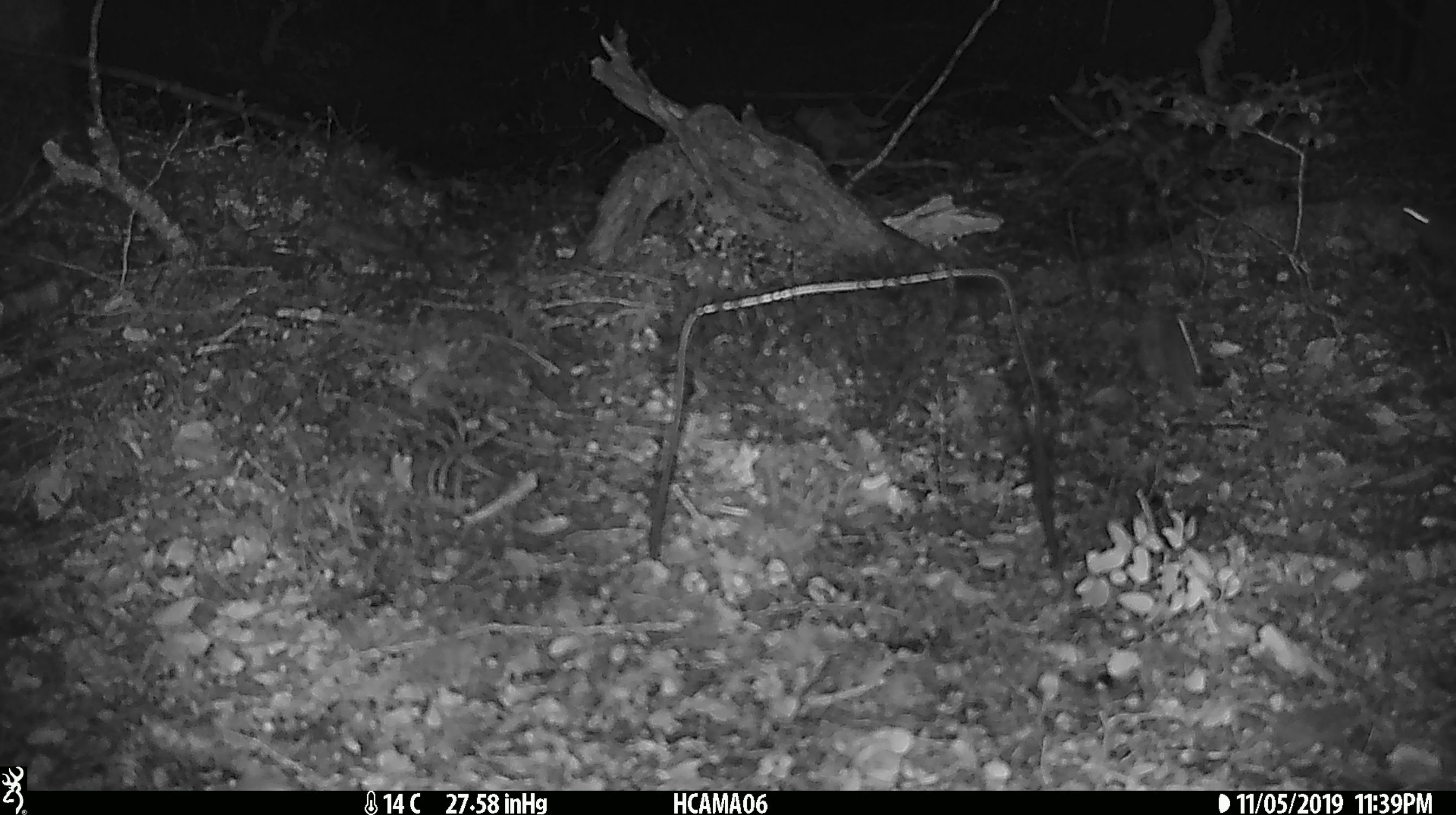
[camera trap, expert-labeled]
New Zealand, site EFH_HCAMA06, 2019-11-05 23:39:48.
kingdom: Animalia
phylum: Chordata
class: Mammalia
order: Rodentia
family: Muridae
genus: Mus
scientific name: Mus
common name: mouse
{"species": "mouse (Mus)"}